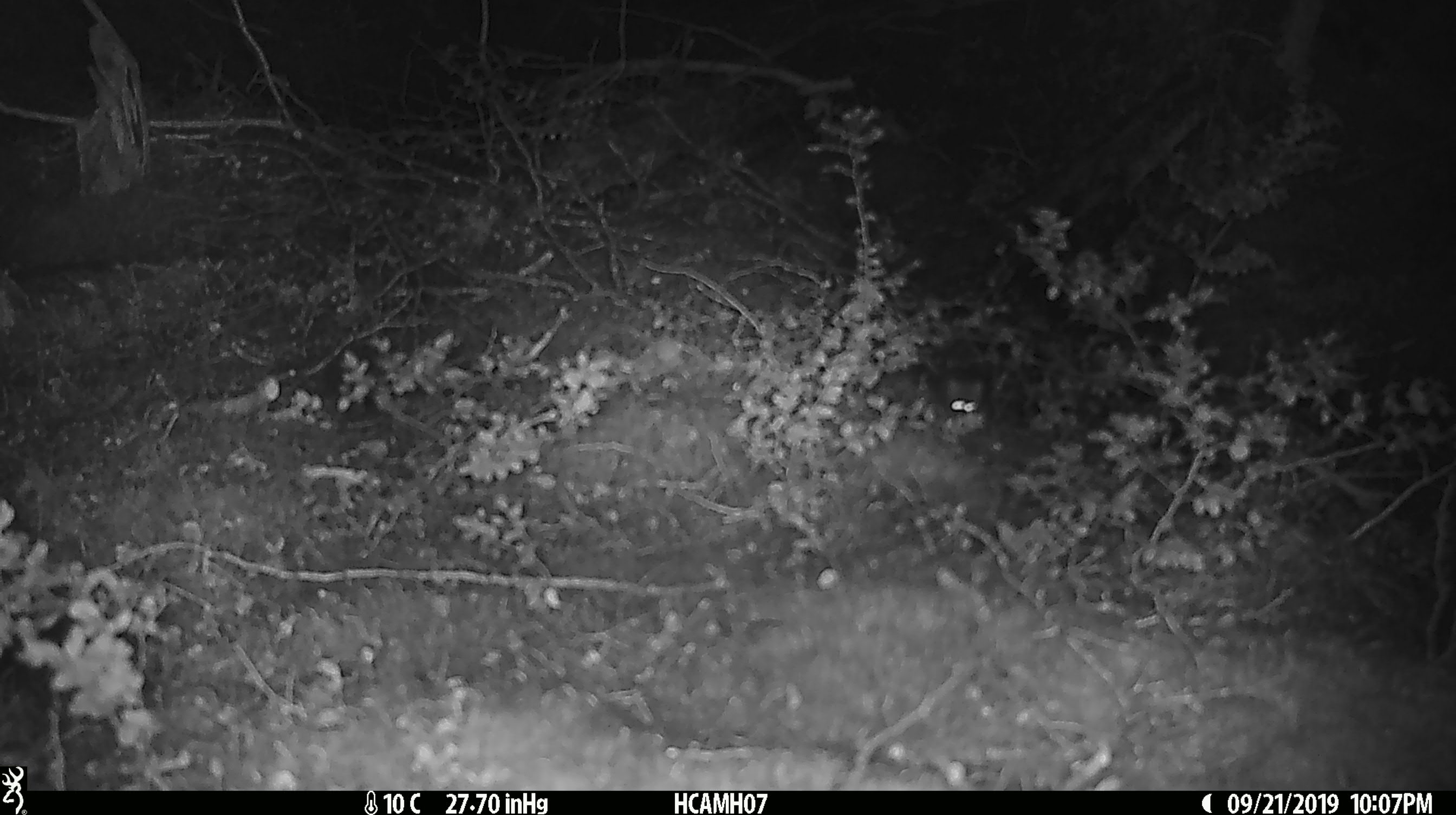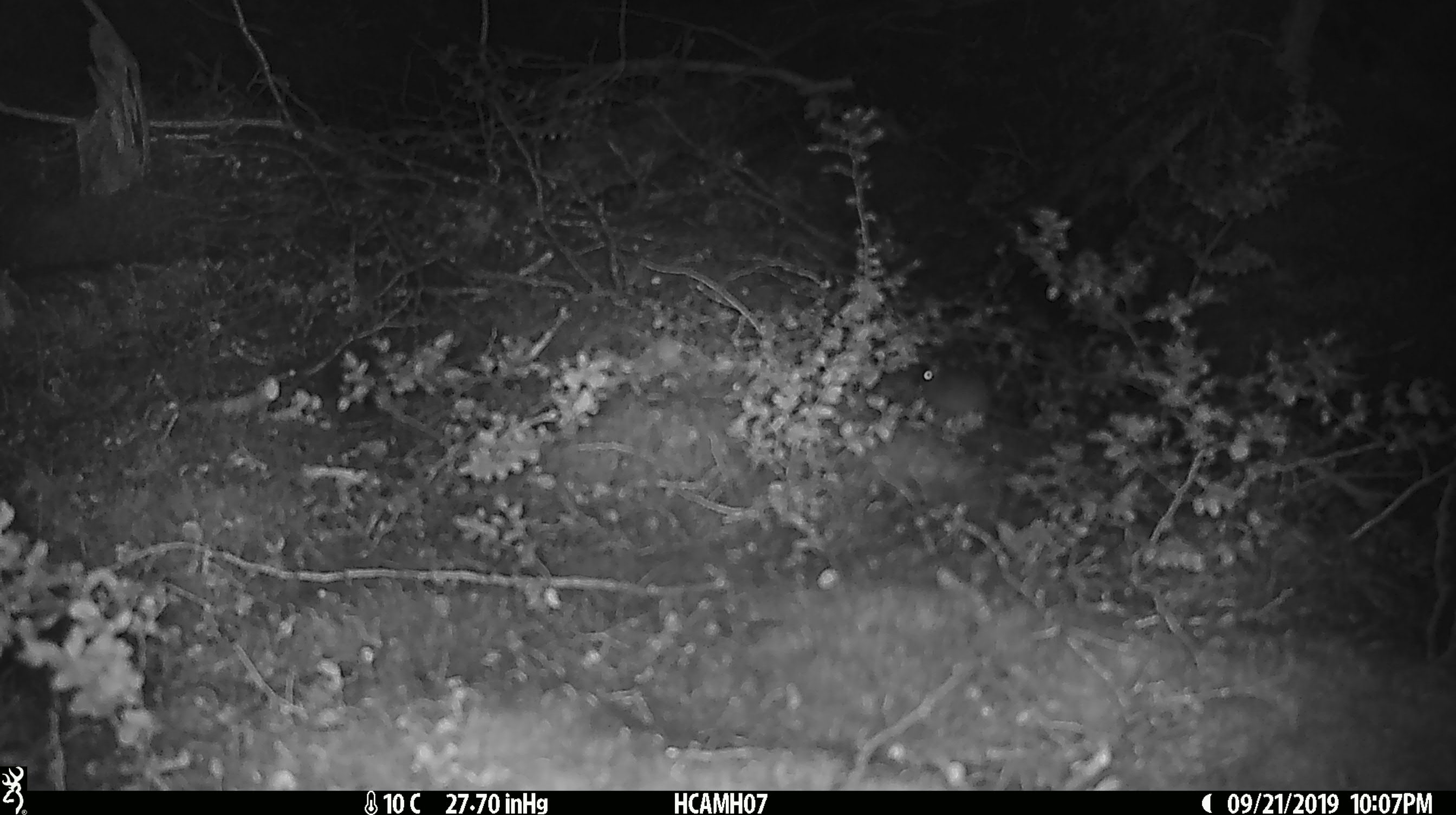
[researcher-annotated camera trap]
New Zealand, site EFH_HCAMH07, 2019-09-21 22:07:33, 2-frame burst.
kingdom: Animalia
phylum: Chordata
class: Mammalia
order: Rodentia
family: Muridae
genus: Mus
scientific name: Mus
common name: mouse